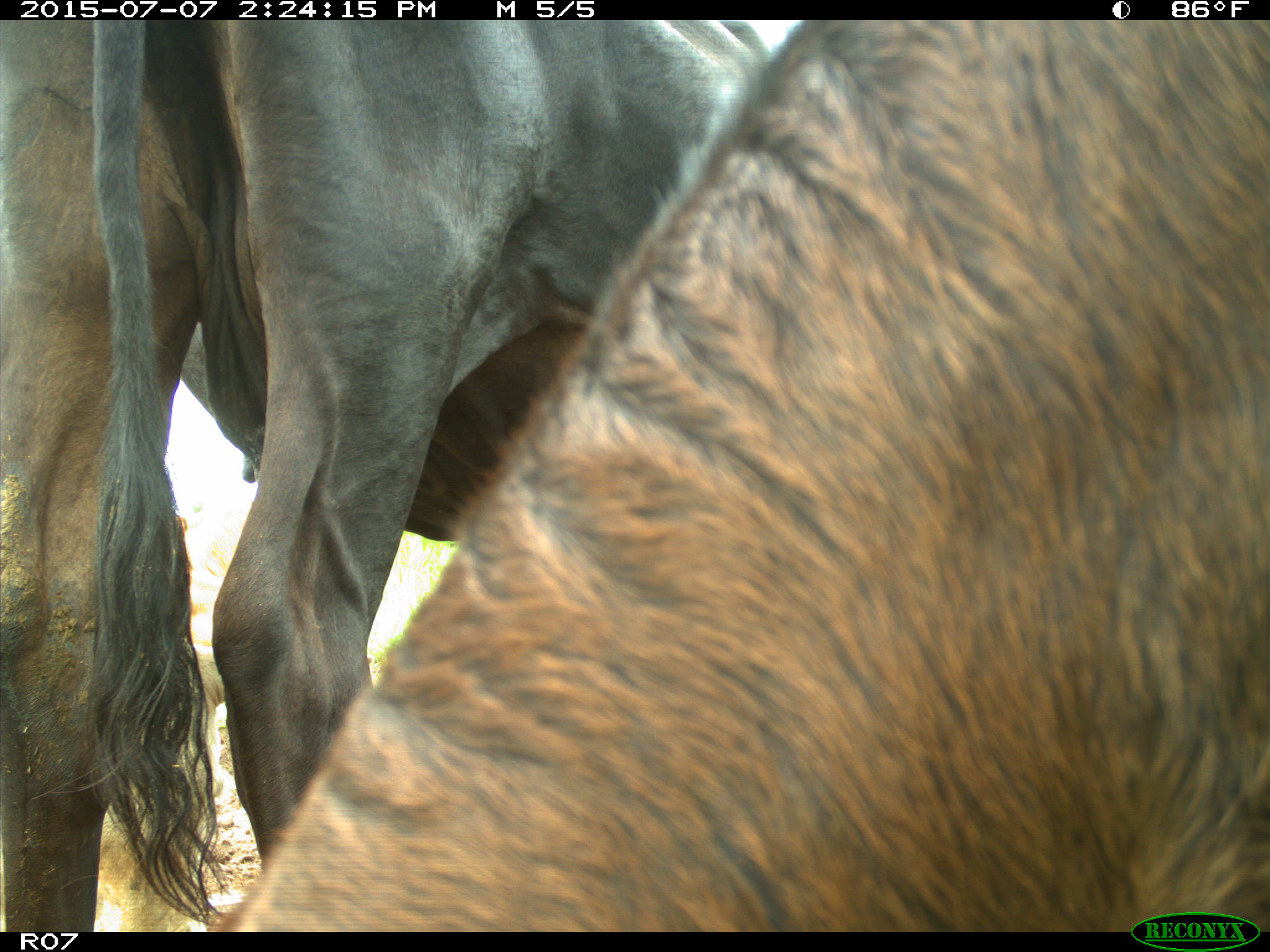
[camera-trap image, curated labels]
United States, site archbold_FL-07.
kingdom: Animalia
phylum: Chordata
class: Mammalia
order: Artiodactyla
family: Bovidae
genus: Bos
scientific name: Bos taurus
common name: domestic cow